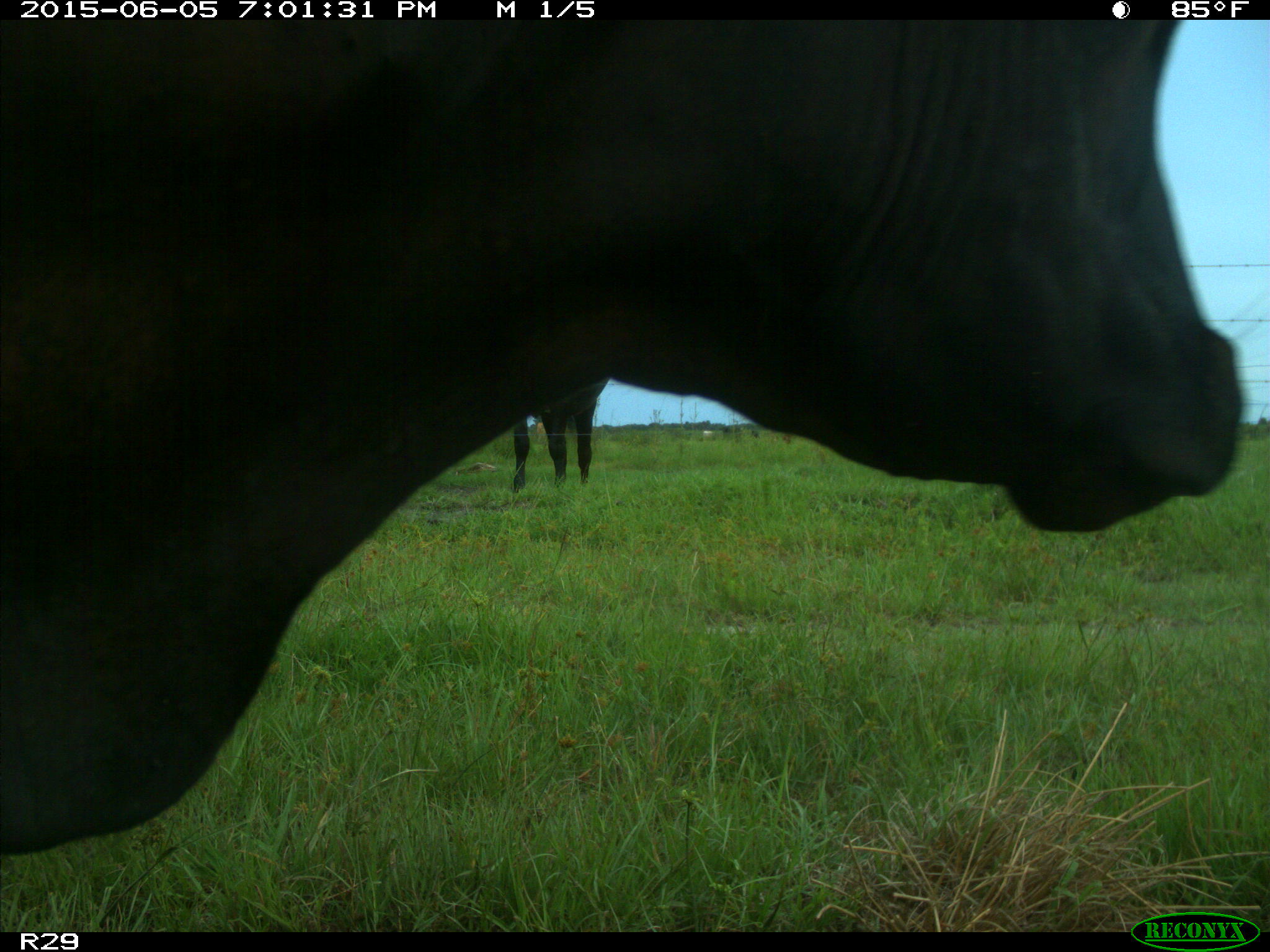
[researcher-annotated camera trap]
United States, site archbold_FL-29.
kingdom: Animalia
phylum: Chordata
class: Mammalia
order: Artiodactyla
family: Bovidae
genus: Bos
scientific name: Bos taurus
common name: domestic cow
Bos taurus (domestic cow).